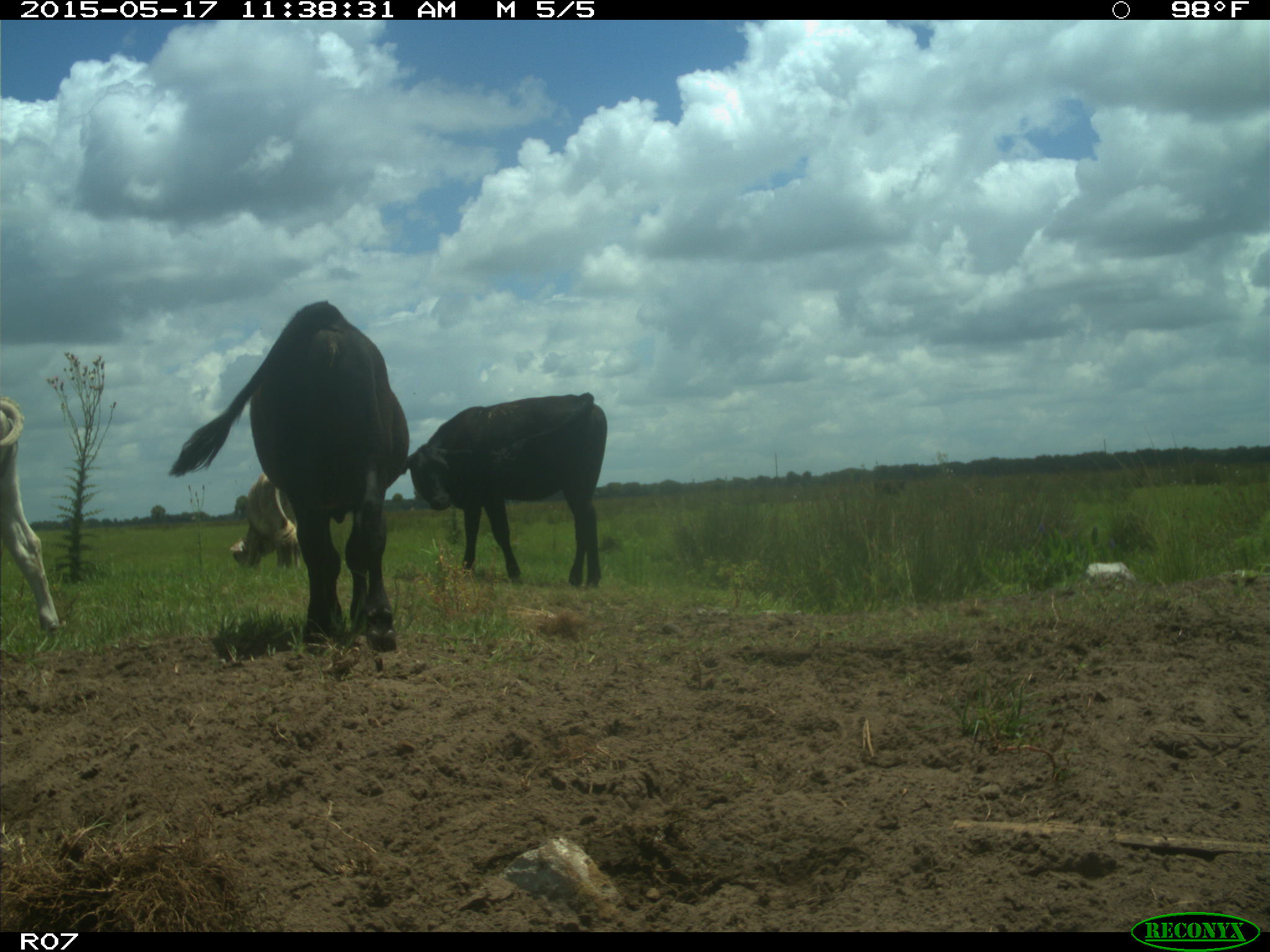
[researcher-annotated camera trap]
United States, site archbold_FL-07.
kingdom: Animalia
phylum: Chordata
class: Mammalia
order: Artiodactyla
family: Bovidae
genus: Bos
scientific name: Bos taurus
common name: domestic cow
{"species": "Bos taurus (domestic cow)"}